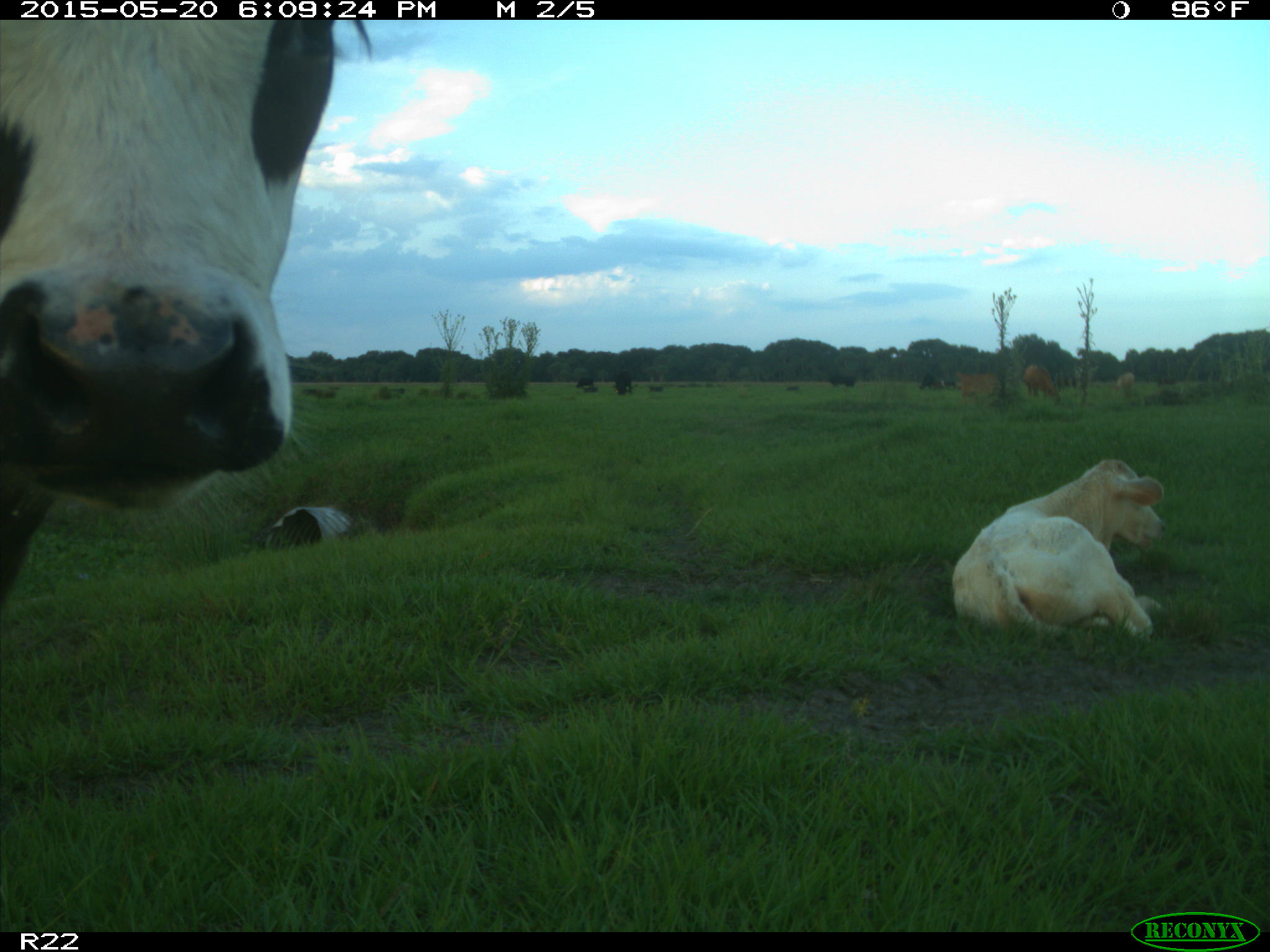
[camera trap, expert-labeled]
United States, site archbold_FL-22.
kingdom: Animalia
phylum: Chordata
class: Mammalia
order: Artiodactyla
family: Bovidae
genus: Bos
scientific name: Bos taurus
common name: domestic cow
Bos taurus (domestic cow).